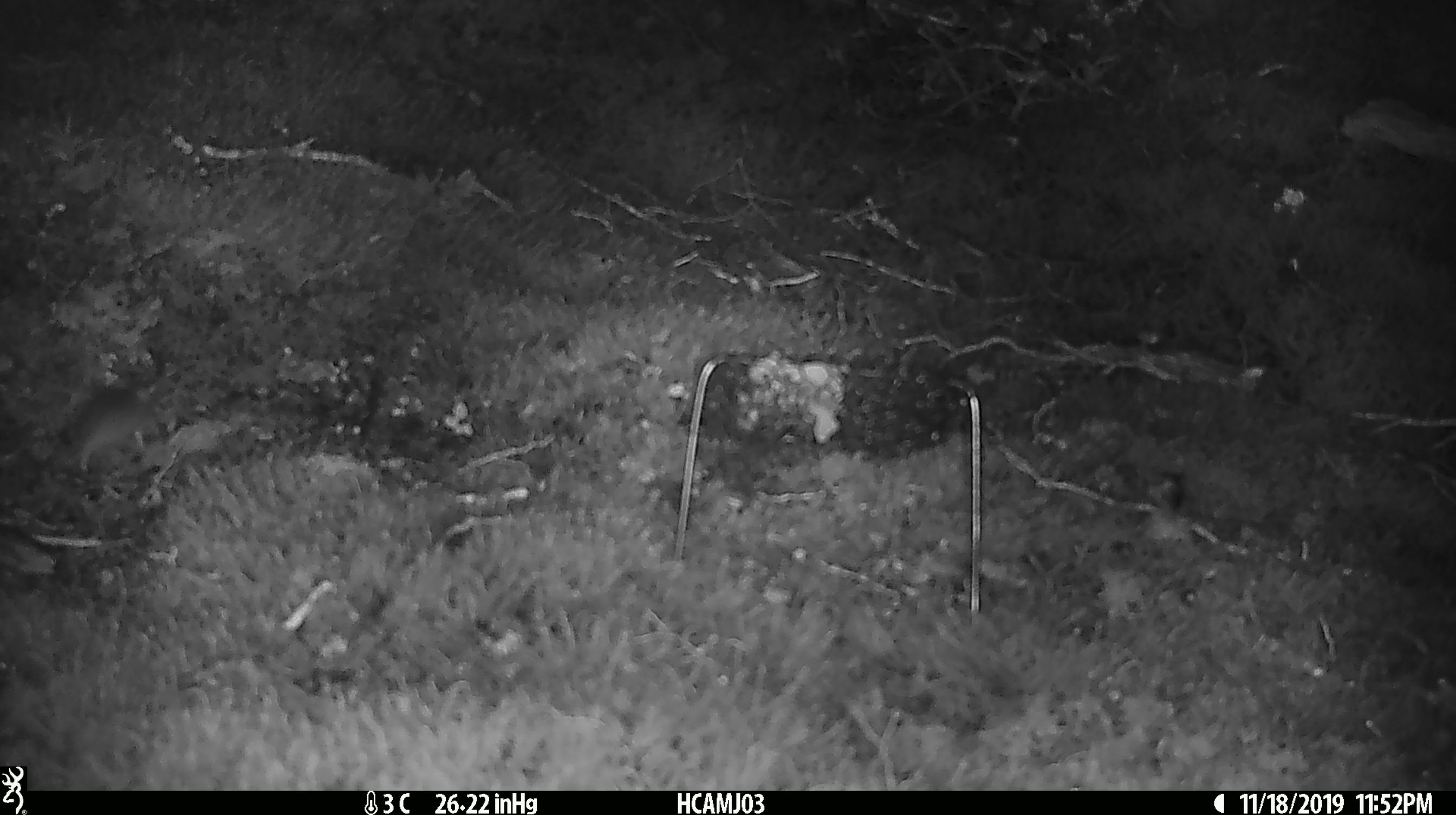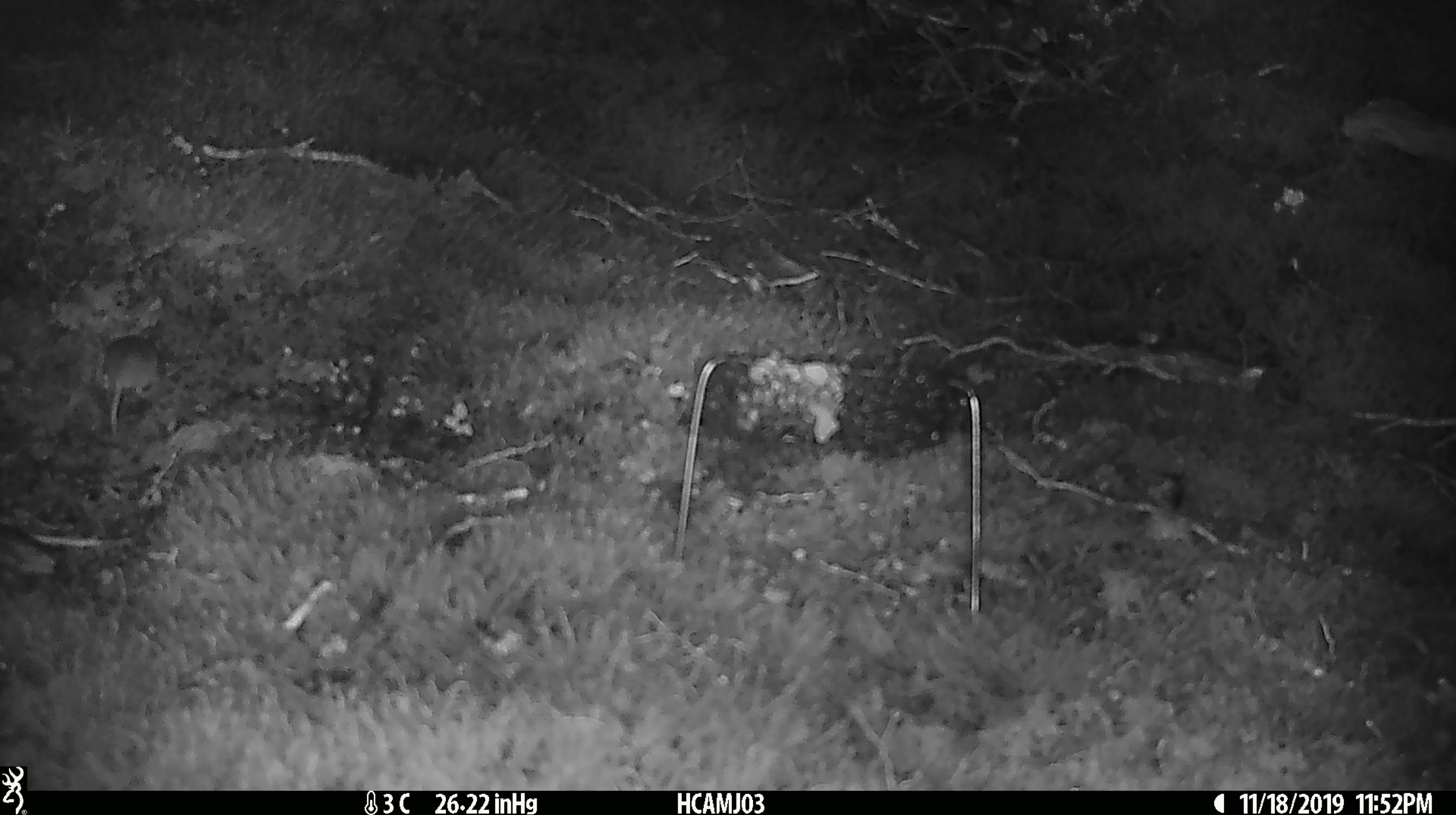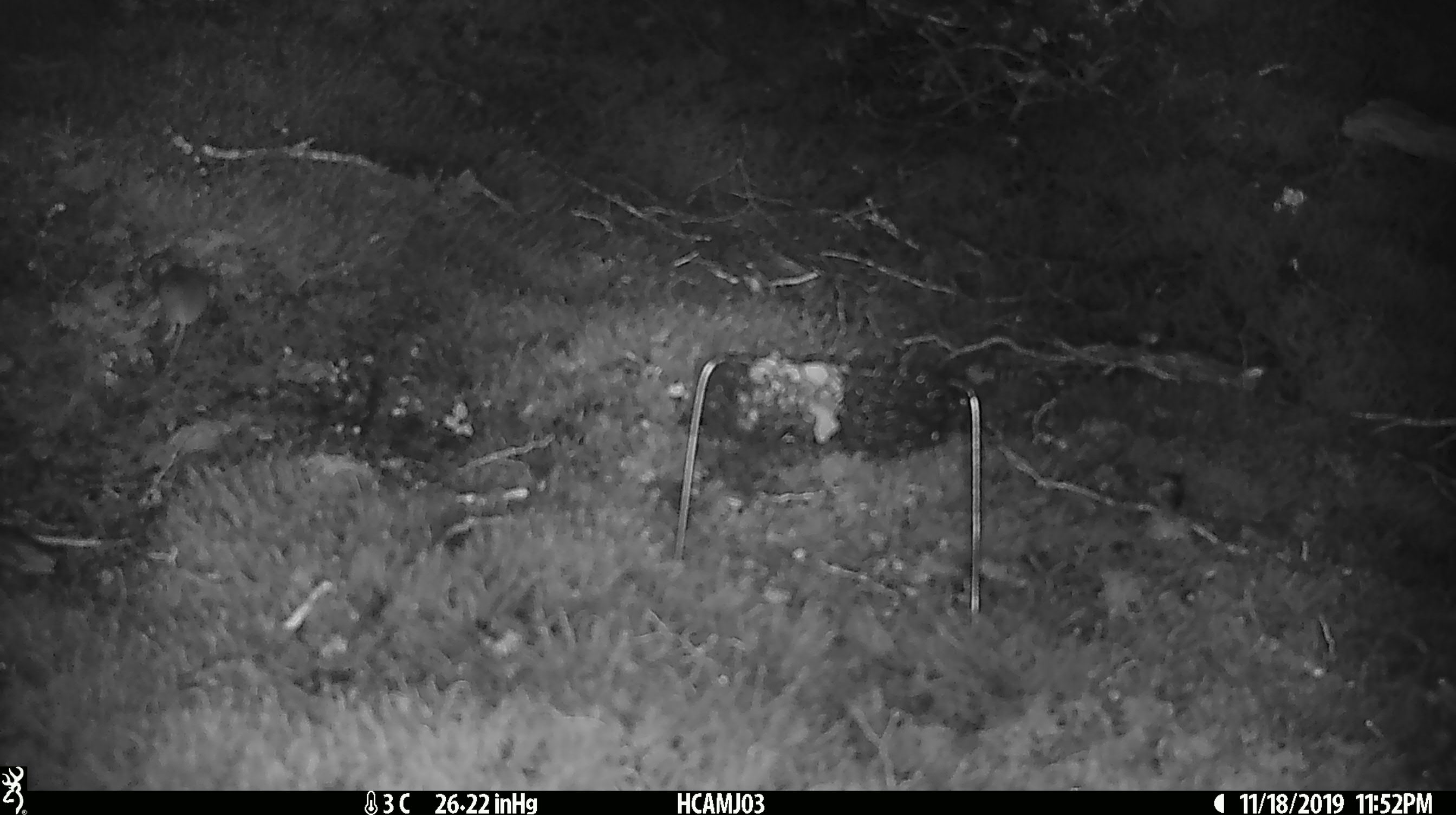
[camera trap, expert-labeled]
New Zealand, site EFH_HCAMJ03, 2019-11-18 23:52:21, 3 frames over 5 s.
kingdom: Animalia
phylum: Chordata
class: Mammalia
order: Rodentia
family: Muridae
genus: Mus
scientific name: Mus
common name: mouse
Mouse (Mus).